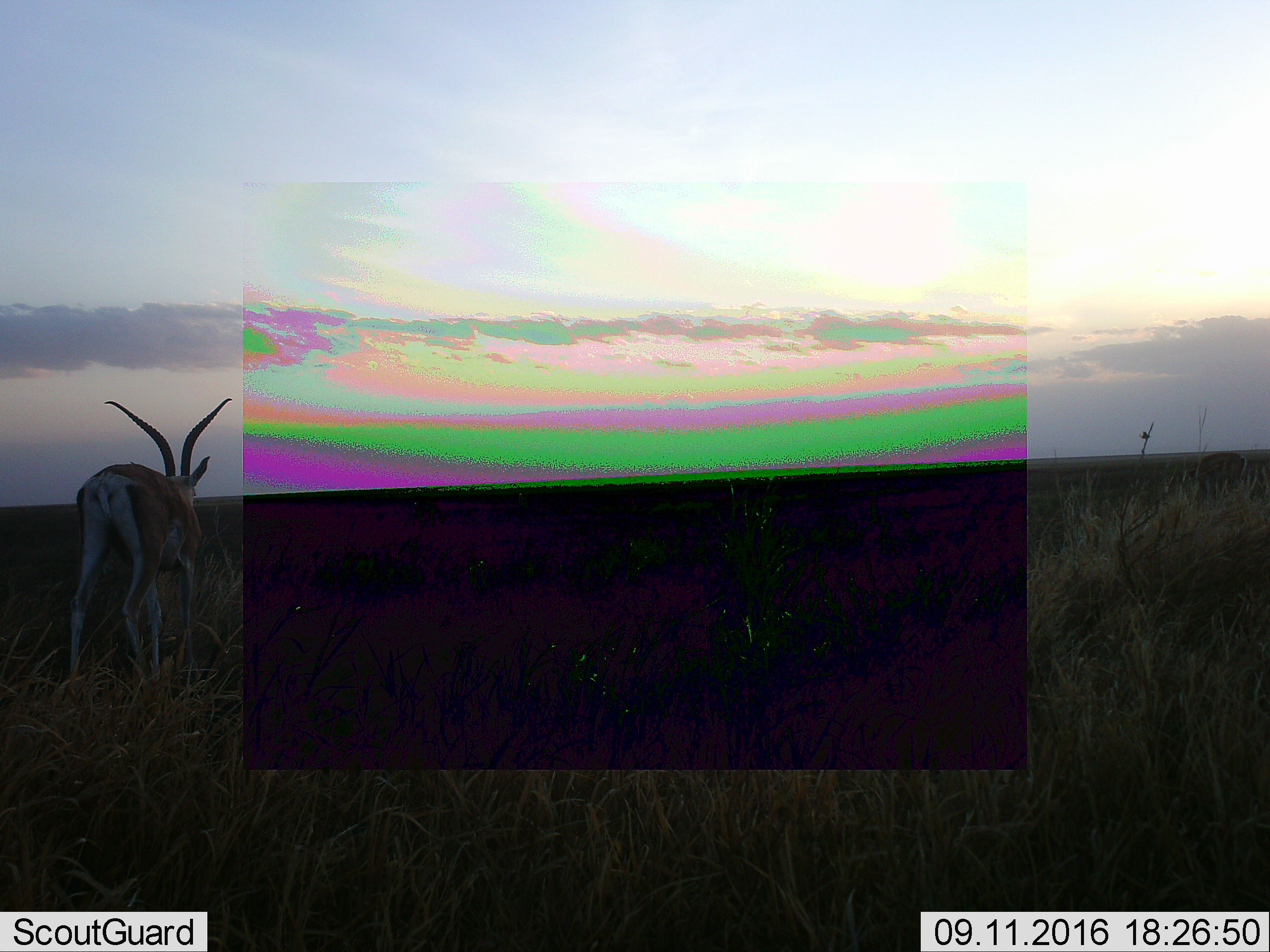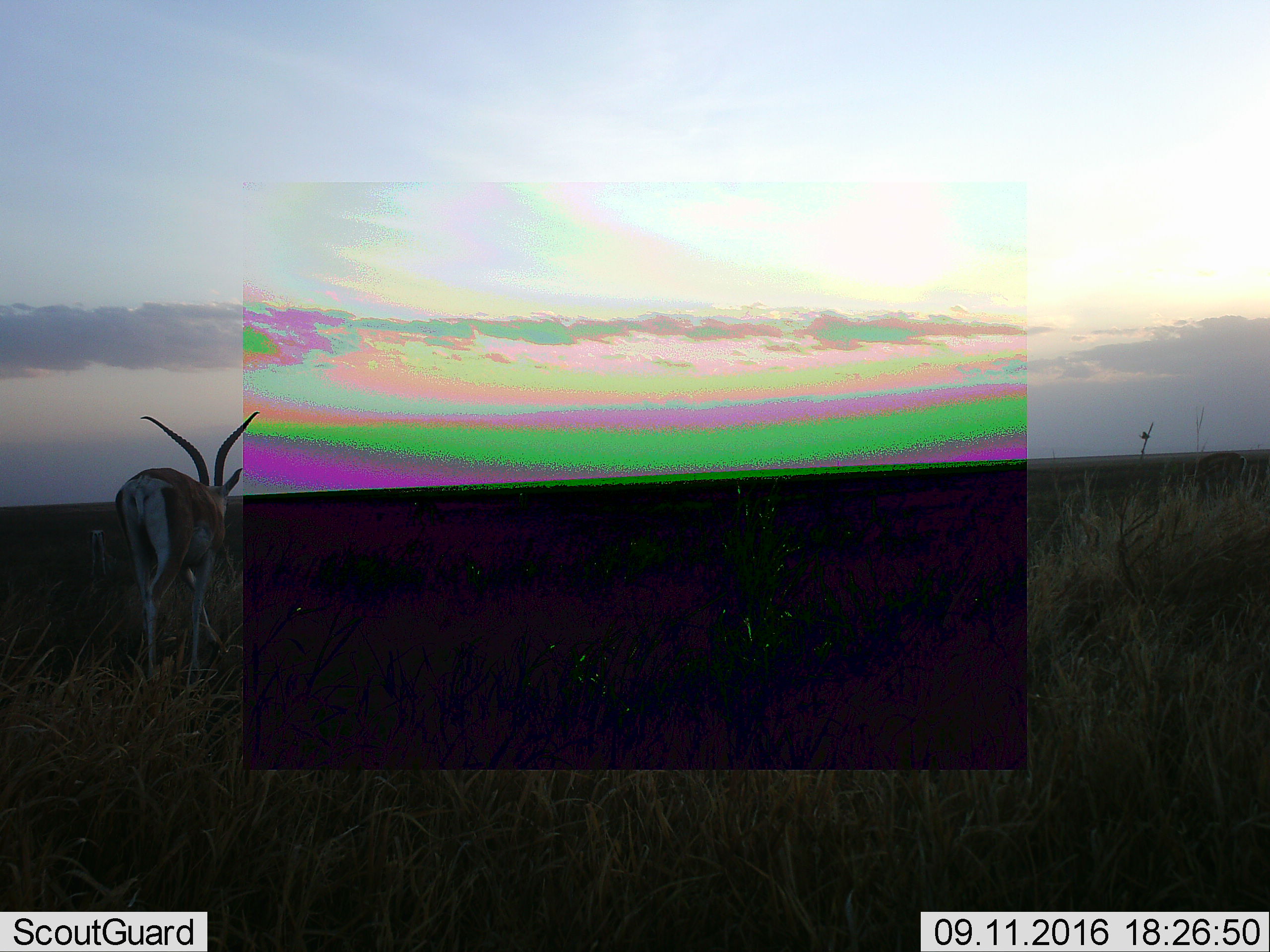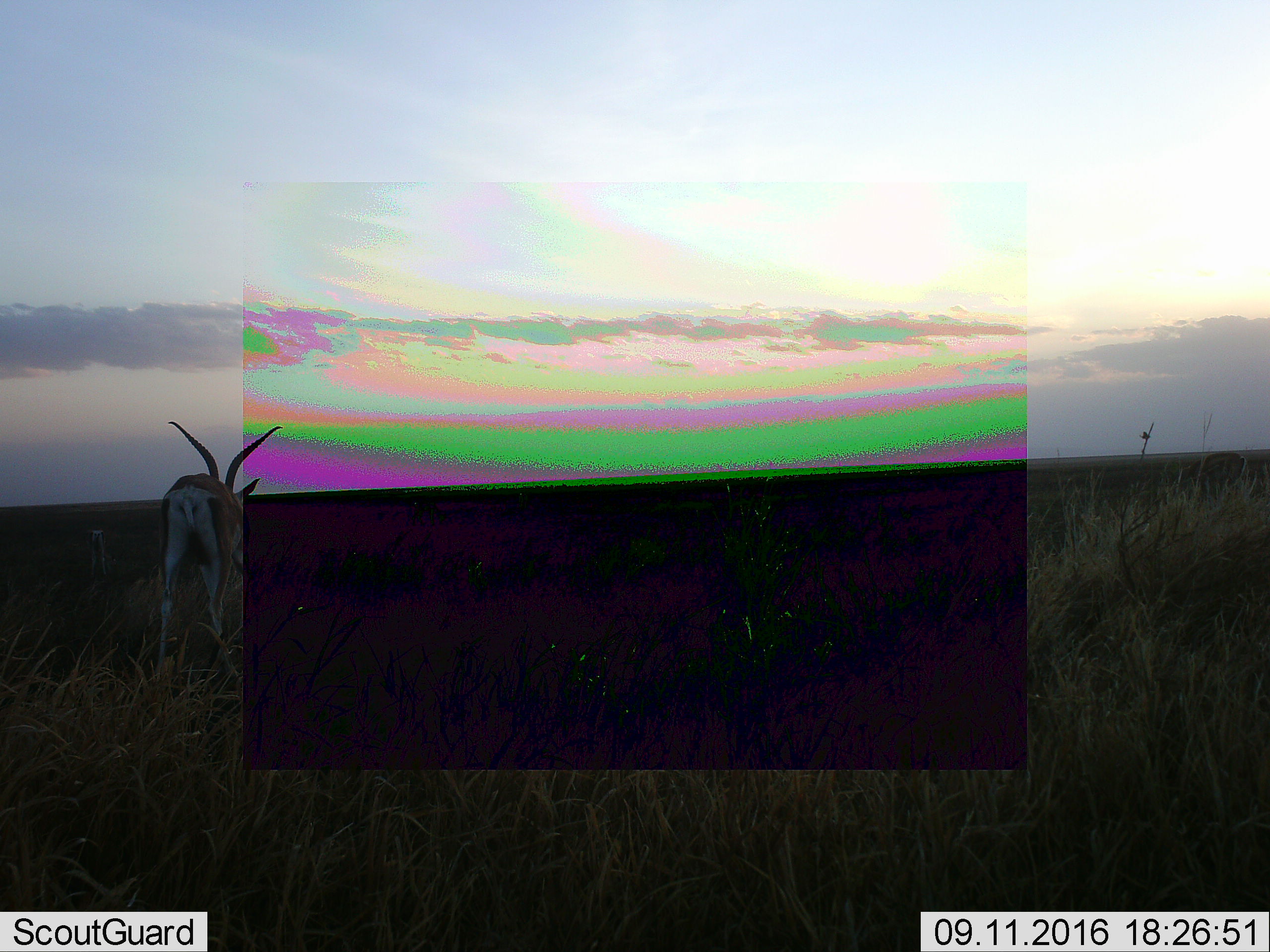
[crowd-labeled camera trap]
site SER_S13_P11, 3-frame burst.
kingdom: Animalia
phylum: Chordata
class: Mammalia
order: Artiodactyla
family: Bovidae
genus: Nanger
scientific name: Nanger granti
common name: grant's gazelle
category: gazellegrants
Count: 1.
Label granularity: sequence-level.